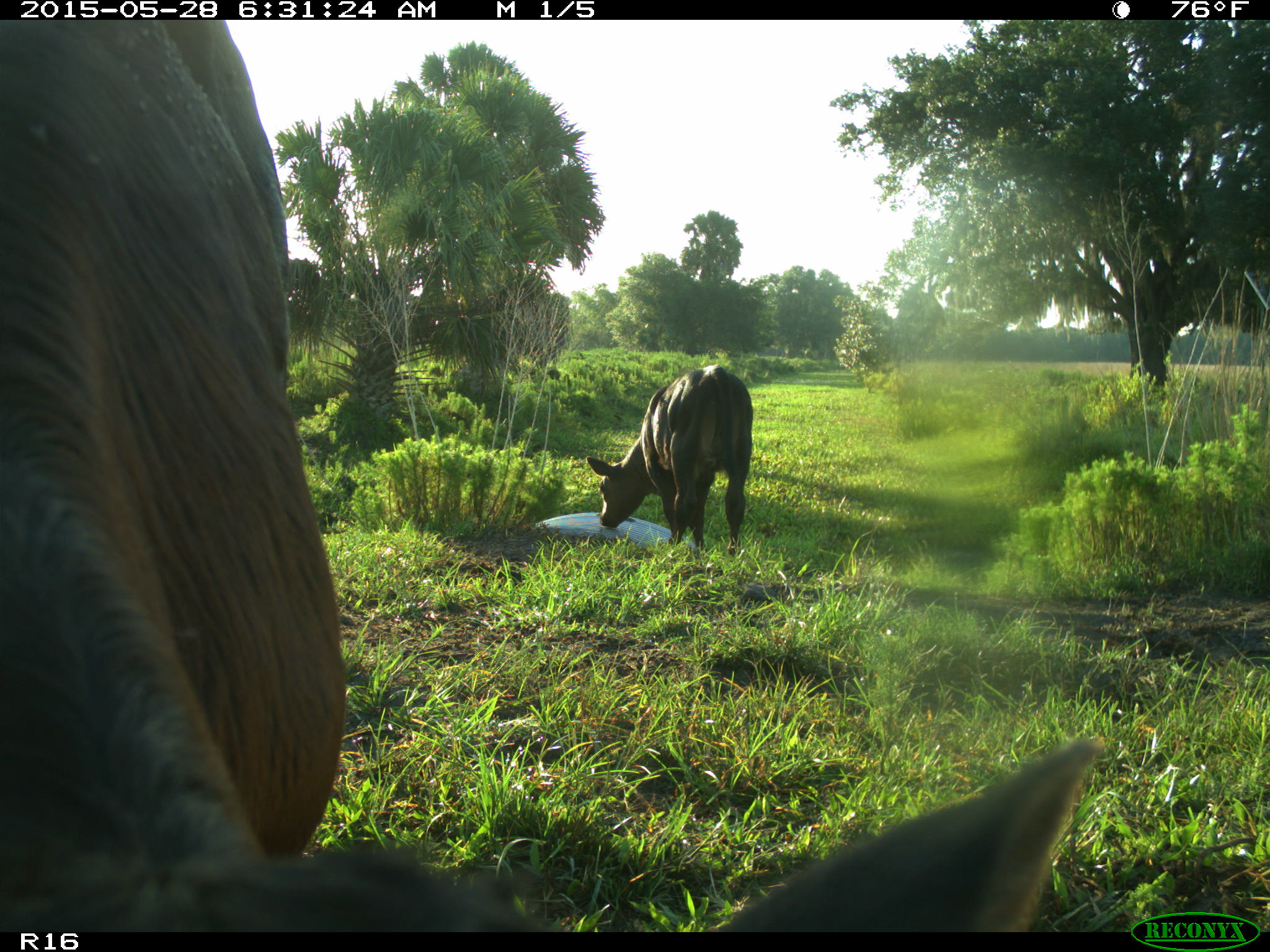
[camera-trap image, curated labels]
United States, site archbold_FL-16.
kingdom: Animalia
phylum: Chordata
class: Mammalia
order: Artiodactyla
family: Bovidae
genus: Bos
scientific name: Bos taurus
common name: domestic cow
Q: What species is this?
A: Bos taurus (domestic cow).